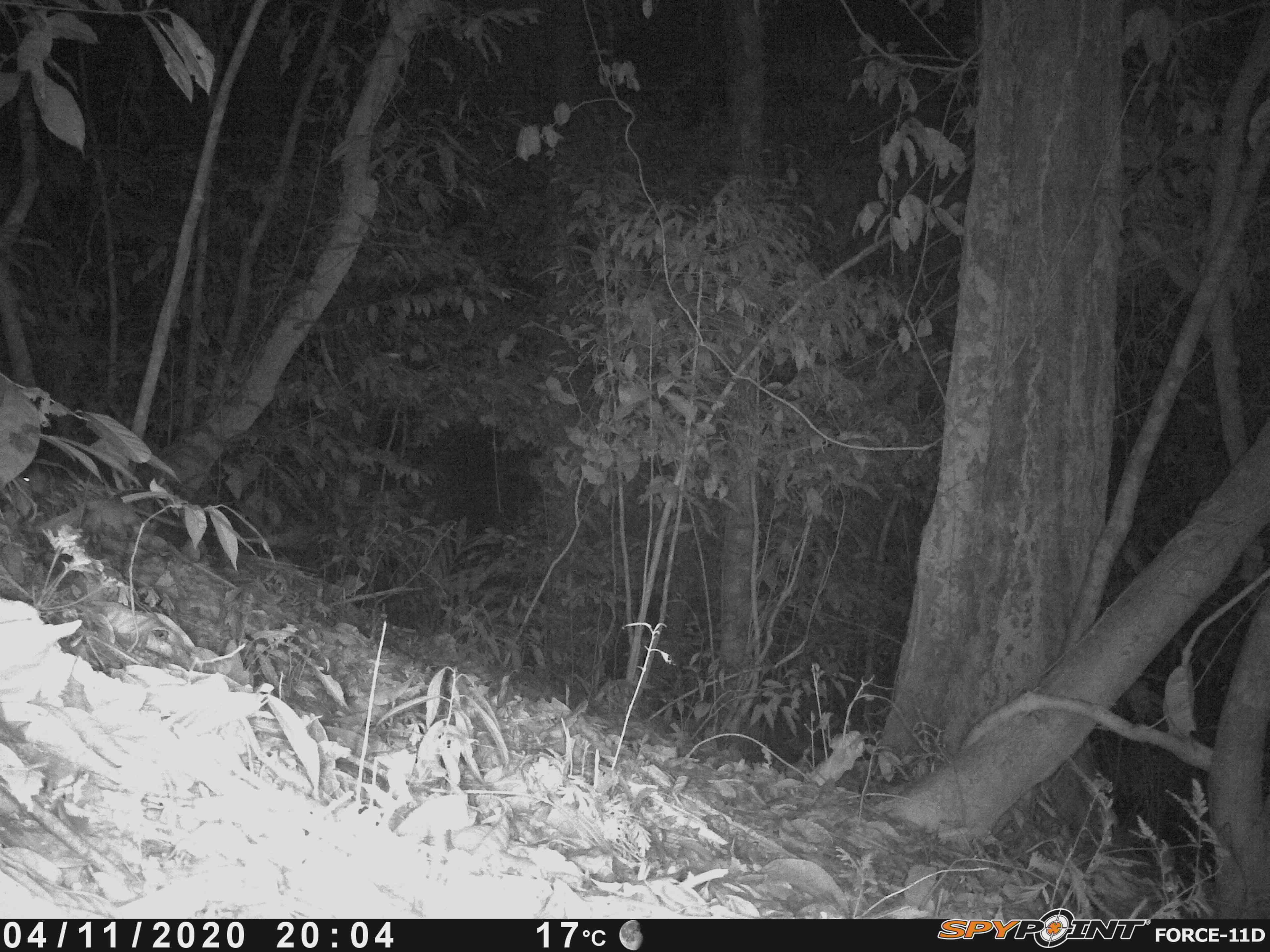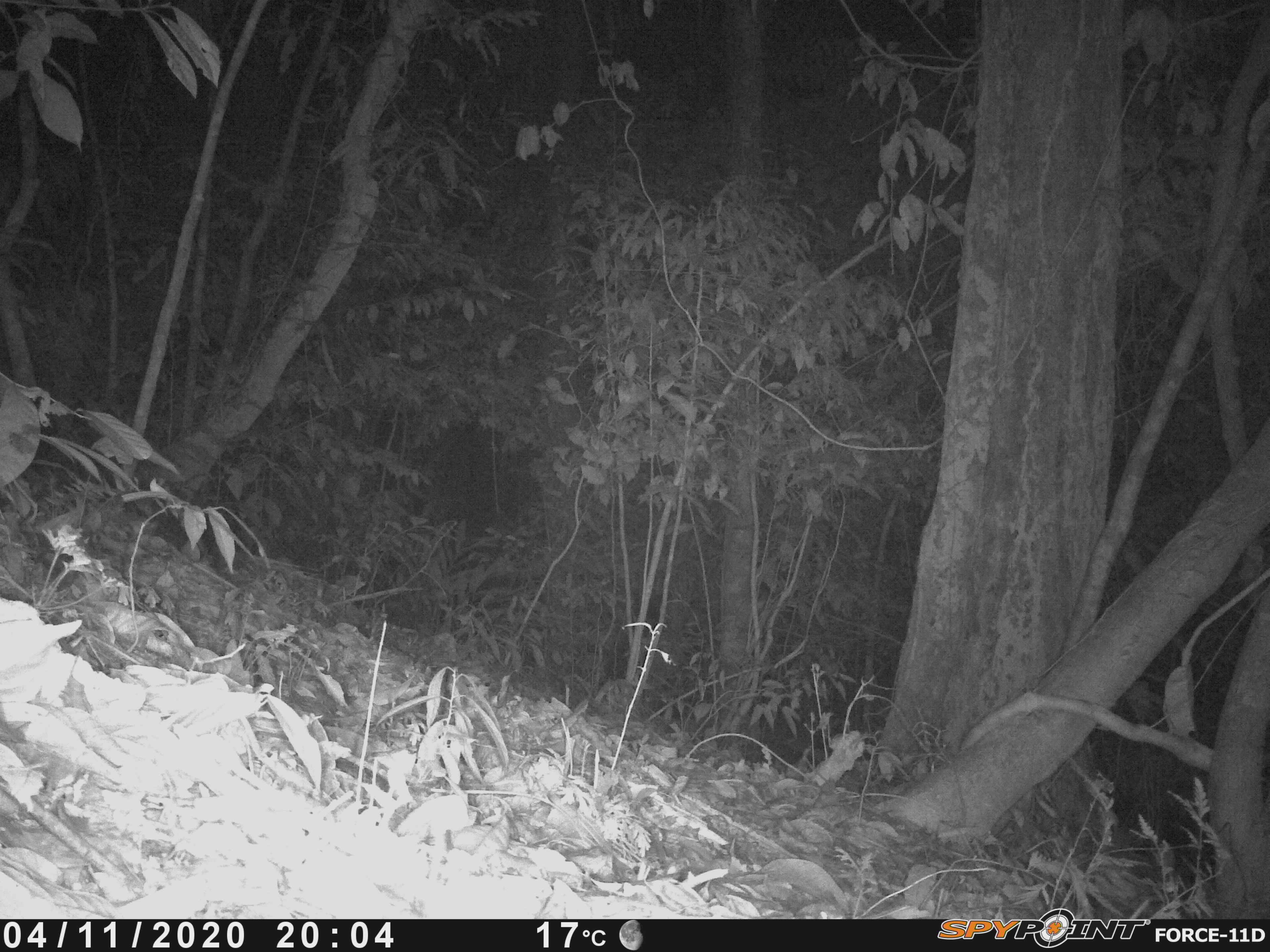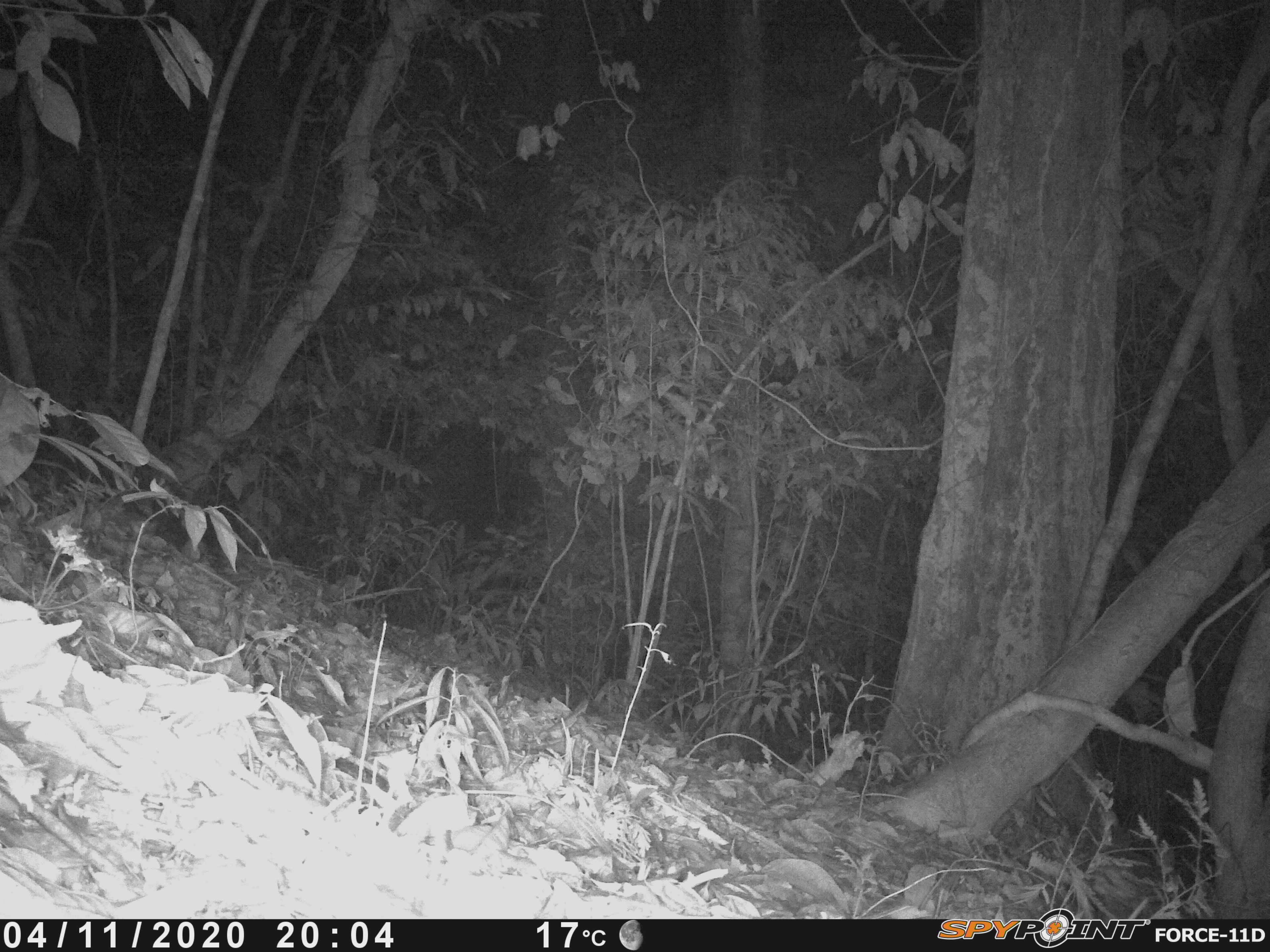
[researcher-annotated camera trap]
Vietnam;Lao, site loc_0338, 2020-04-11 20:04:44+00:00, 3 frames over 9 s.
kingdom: Animalia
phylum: Chordata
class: Mammalia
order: Rodentia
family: Muridae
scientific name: Muridae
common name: old-world mice and rats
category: unidentified murid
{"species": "unidentified murid (old-world mice and rats) (Muridae)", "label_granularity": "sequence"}